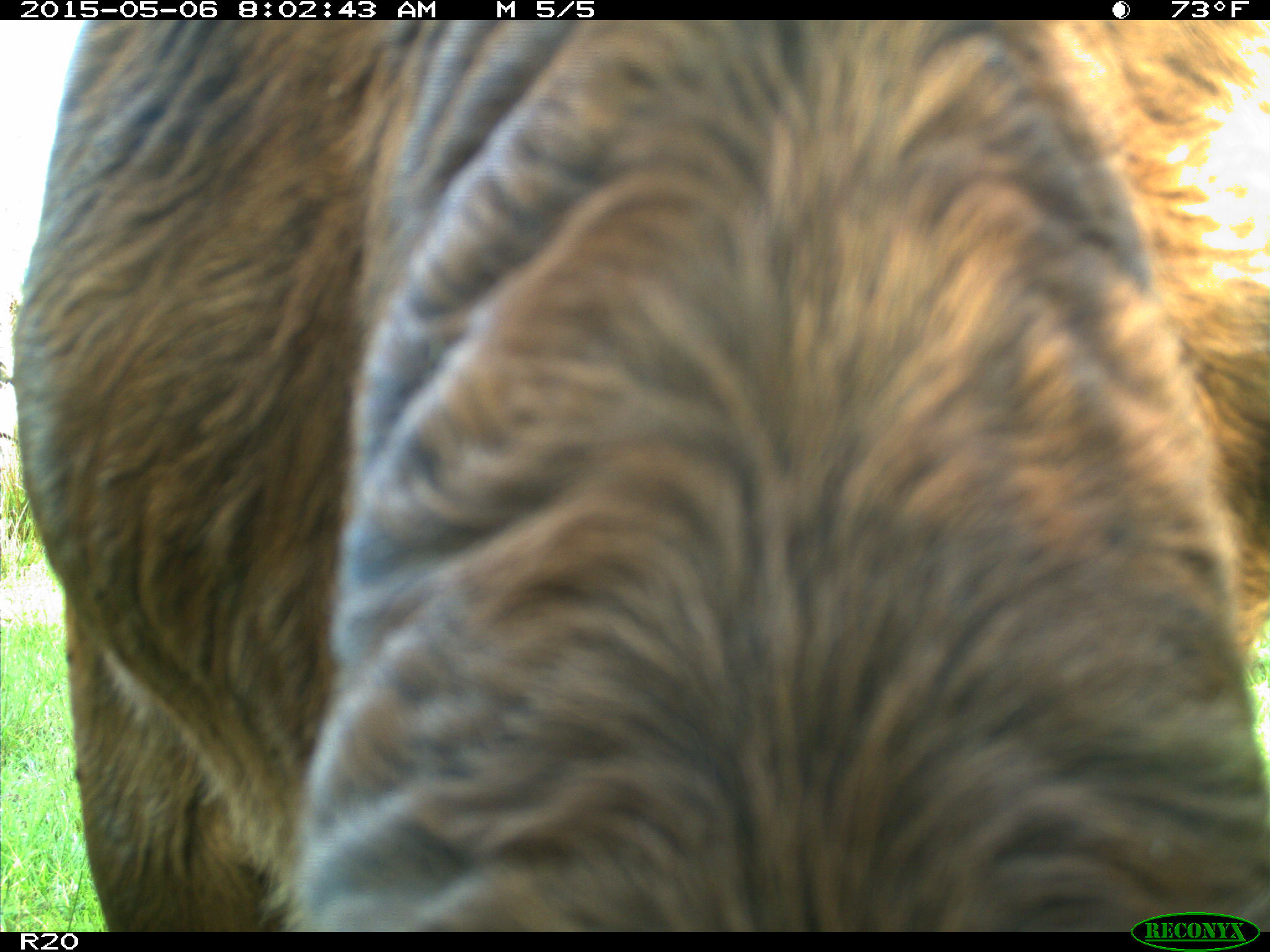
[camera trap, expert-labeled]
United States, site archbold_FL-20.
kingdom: Animalia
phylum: Chordata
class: Mammalia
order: Artiodactyla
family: Bovidae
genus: Bos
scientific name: Bos taurus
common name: domestic cow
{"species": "Bos taurus (domestic cow)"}